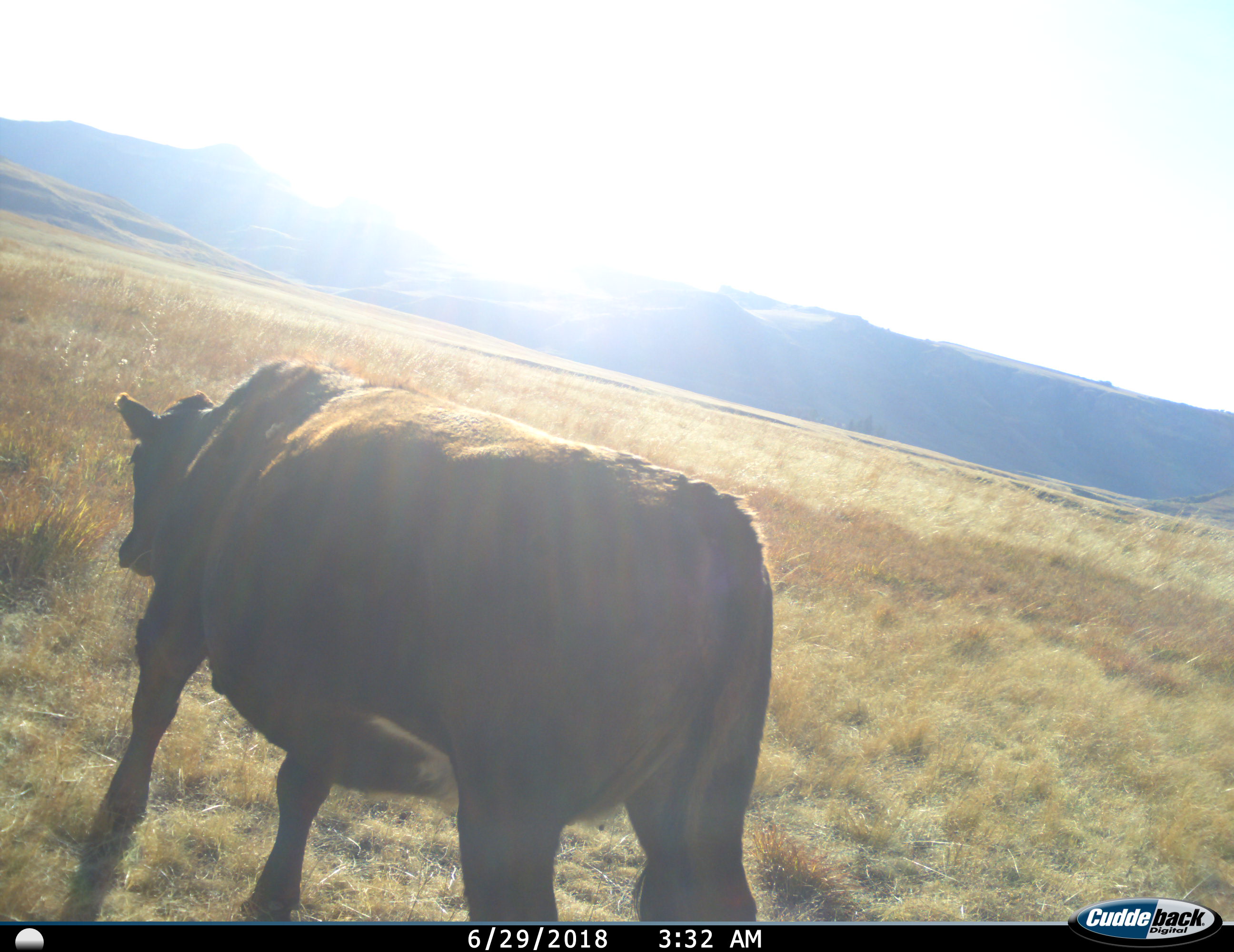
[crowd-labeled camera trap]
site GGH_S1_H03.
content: unidentified animal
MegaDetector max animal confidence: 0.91